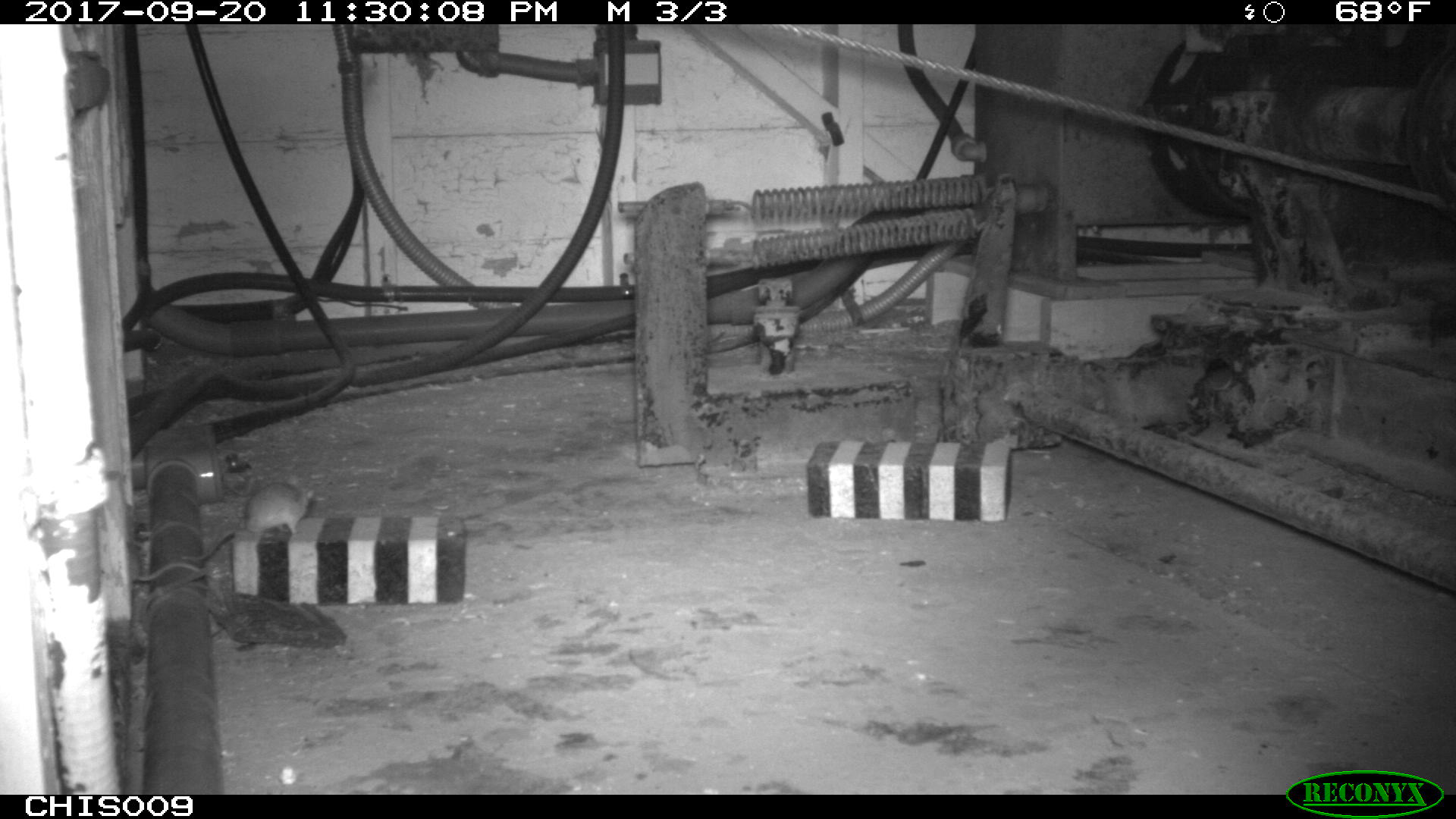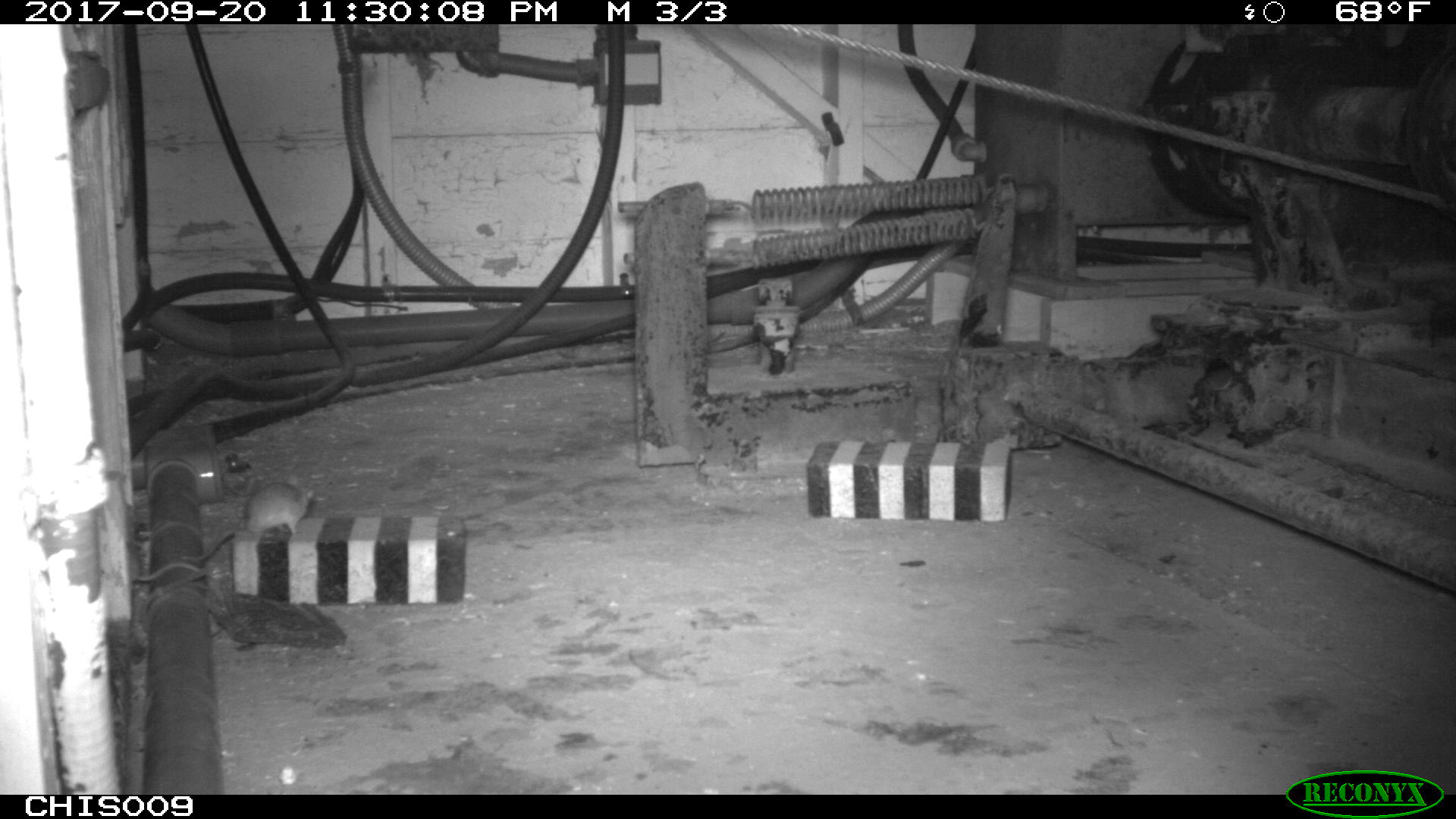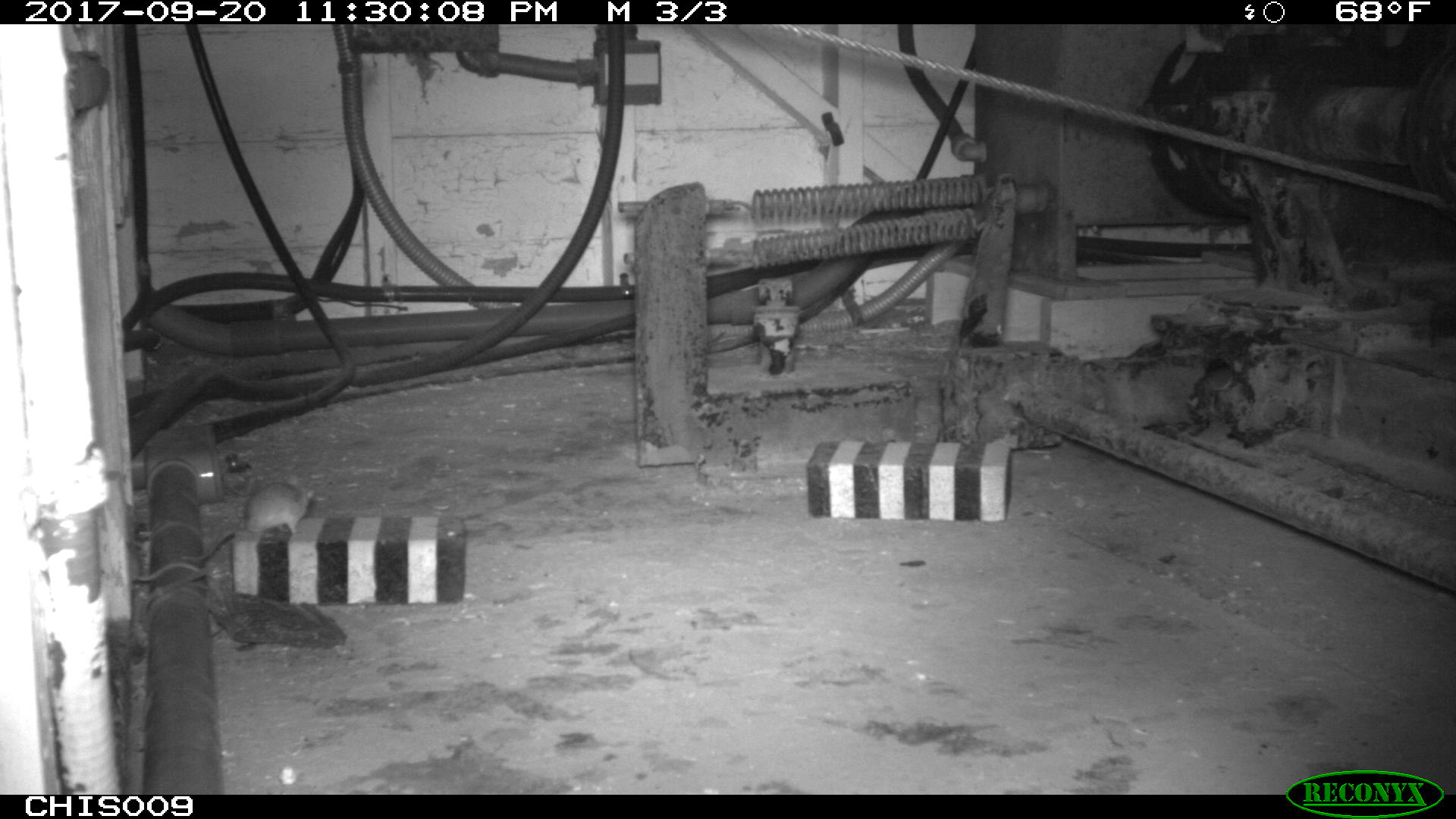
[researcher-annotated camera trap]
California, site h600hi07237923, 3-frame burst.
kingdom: Animalia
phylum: Chordata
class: Mammalia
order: Rodentia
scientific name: Rodentia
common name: rodent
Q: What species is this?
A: Rodent (Rodentia).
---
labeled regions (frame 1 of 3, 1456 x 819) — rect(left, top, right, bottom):
rodent: rect(245, 482, 314, 548)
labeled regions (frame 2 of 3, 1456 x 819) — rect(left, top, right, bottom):
rodent: rect(244, 479, 314, 535)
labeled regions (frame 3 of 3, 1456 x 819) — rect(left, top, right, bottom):
rodent: rect(181, 484, 312, 560)